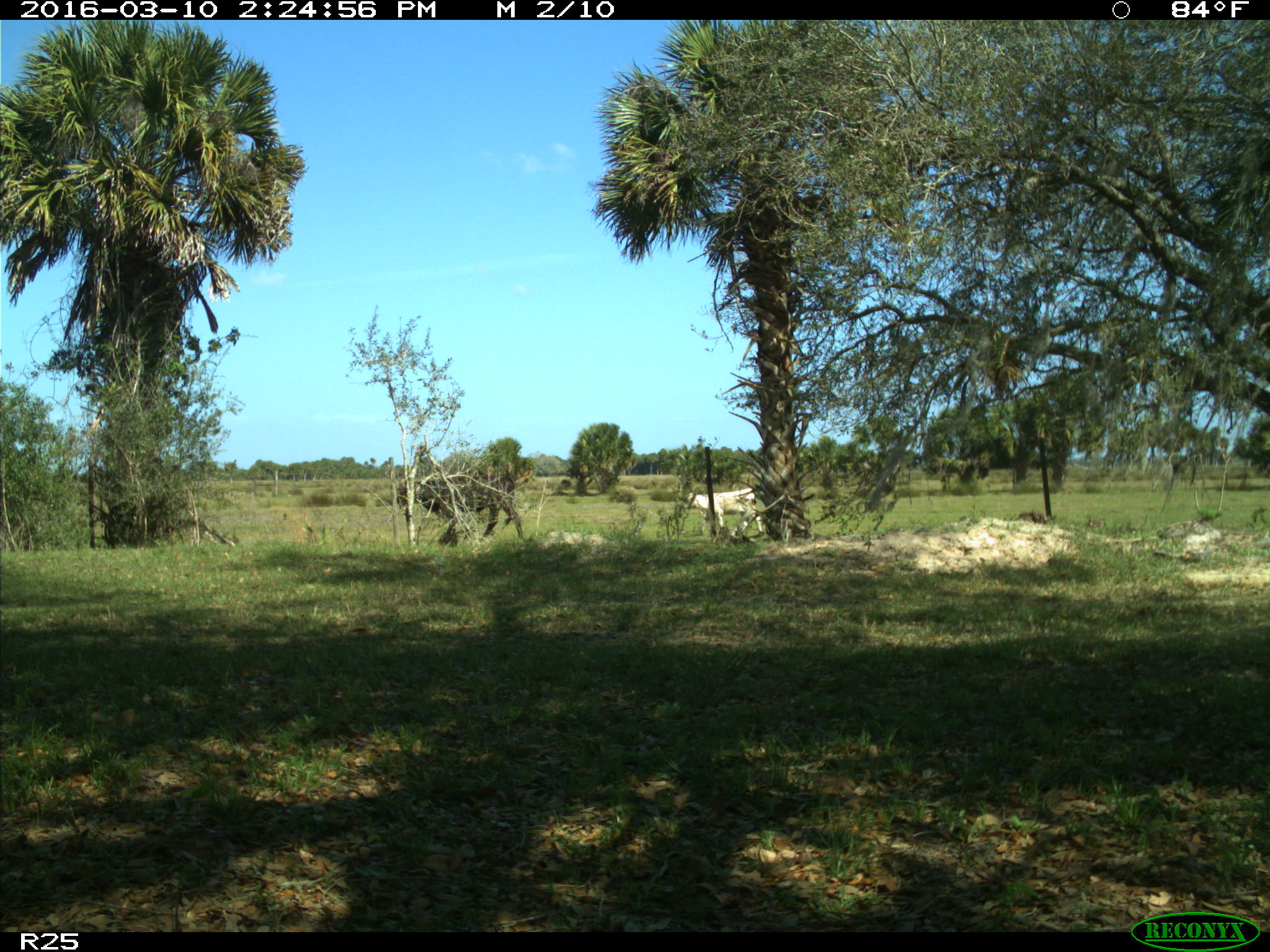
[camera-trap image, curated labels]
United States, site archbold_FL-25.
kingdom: Animalia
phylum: Chordata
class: Mammalia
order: Artiodactyla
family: Bovidae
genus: Bos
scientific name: Bos taurus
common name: domestic cow